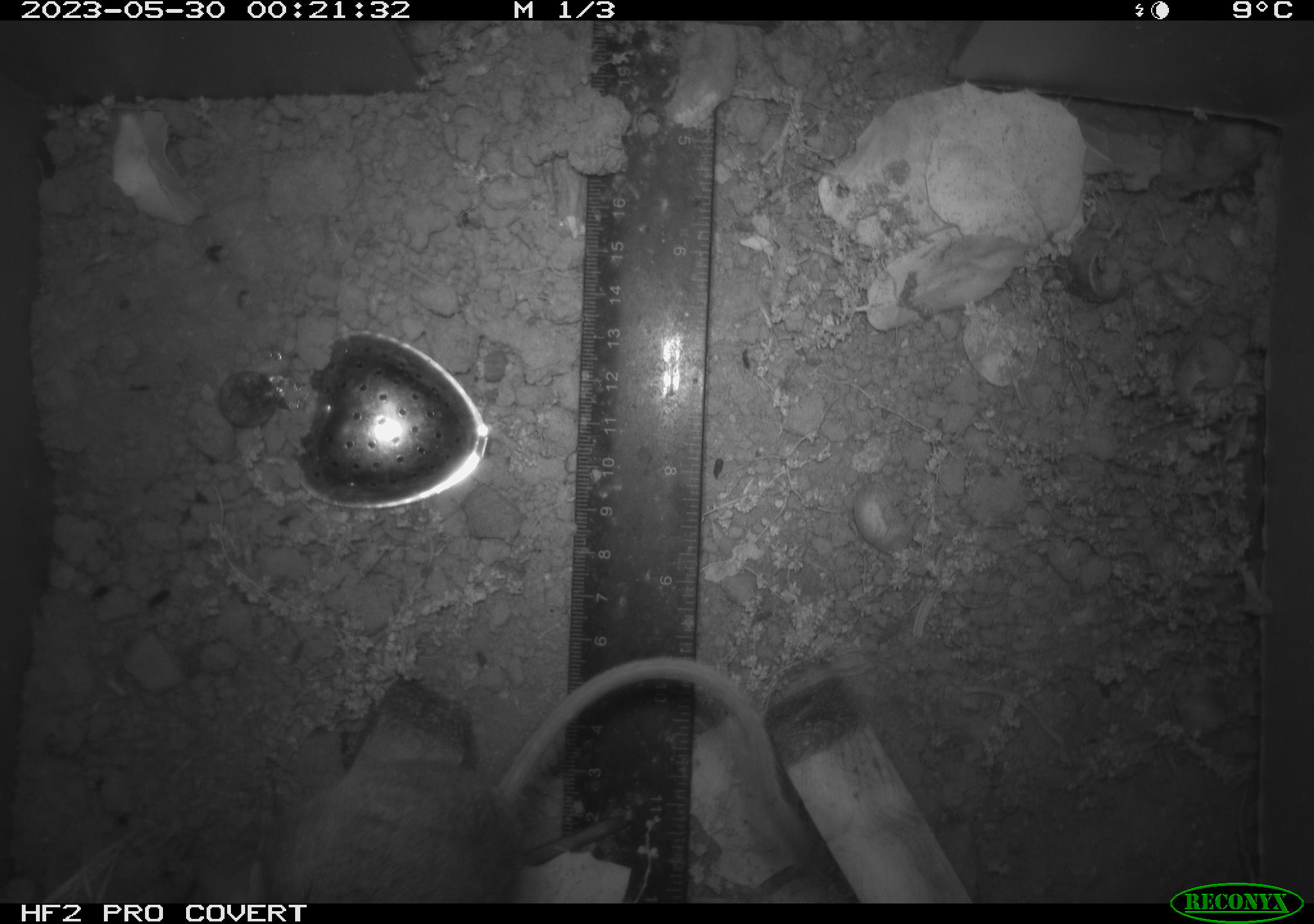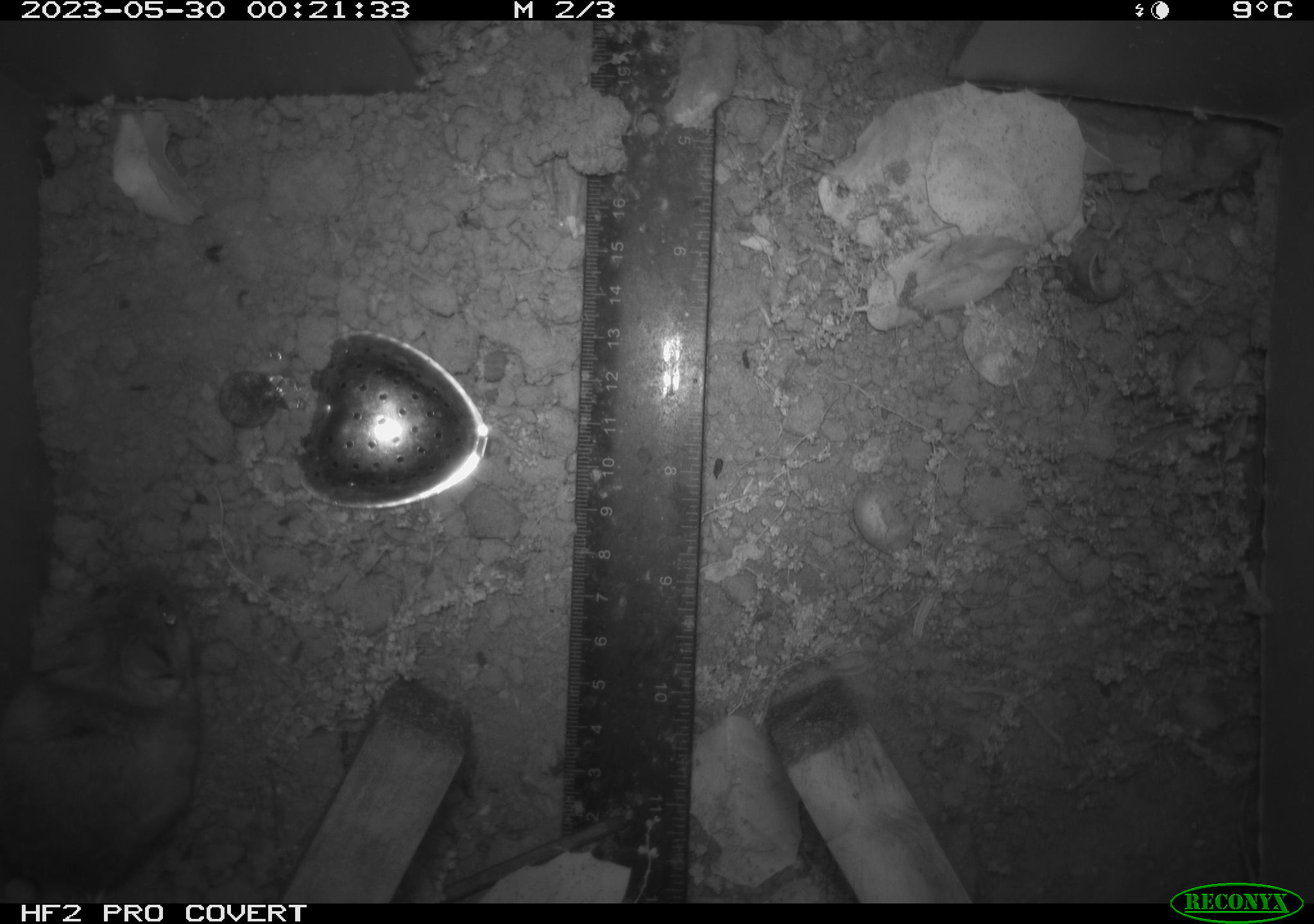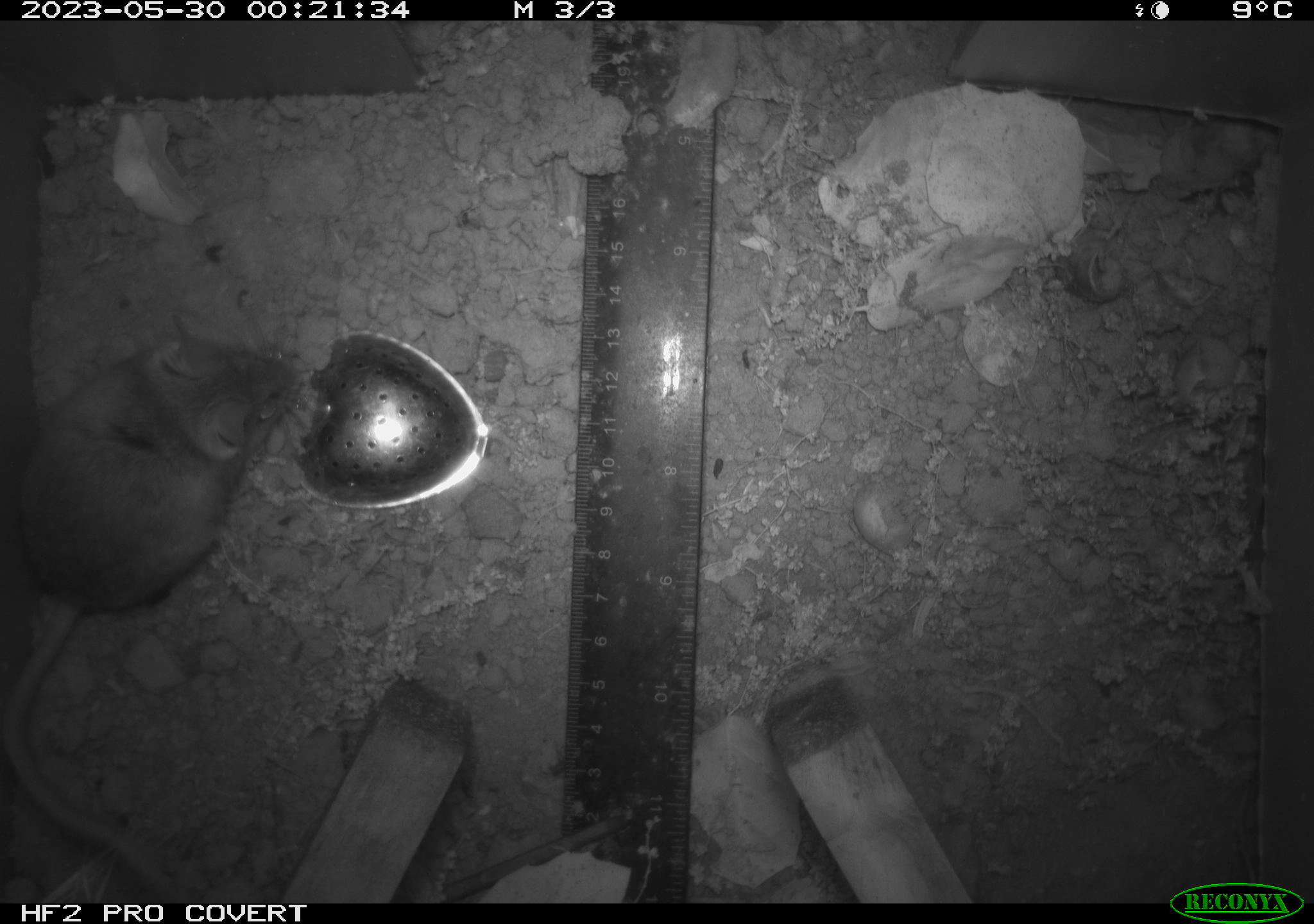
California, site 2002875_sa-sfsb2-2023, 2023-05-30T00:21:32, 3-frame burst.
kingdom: Animalia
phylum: Chordata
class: Mammalia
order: Rodentia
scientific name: Rodentia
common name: mouse species